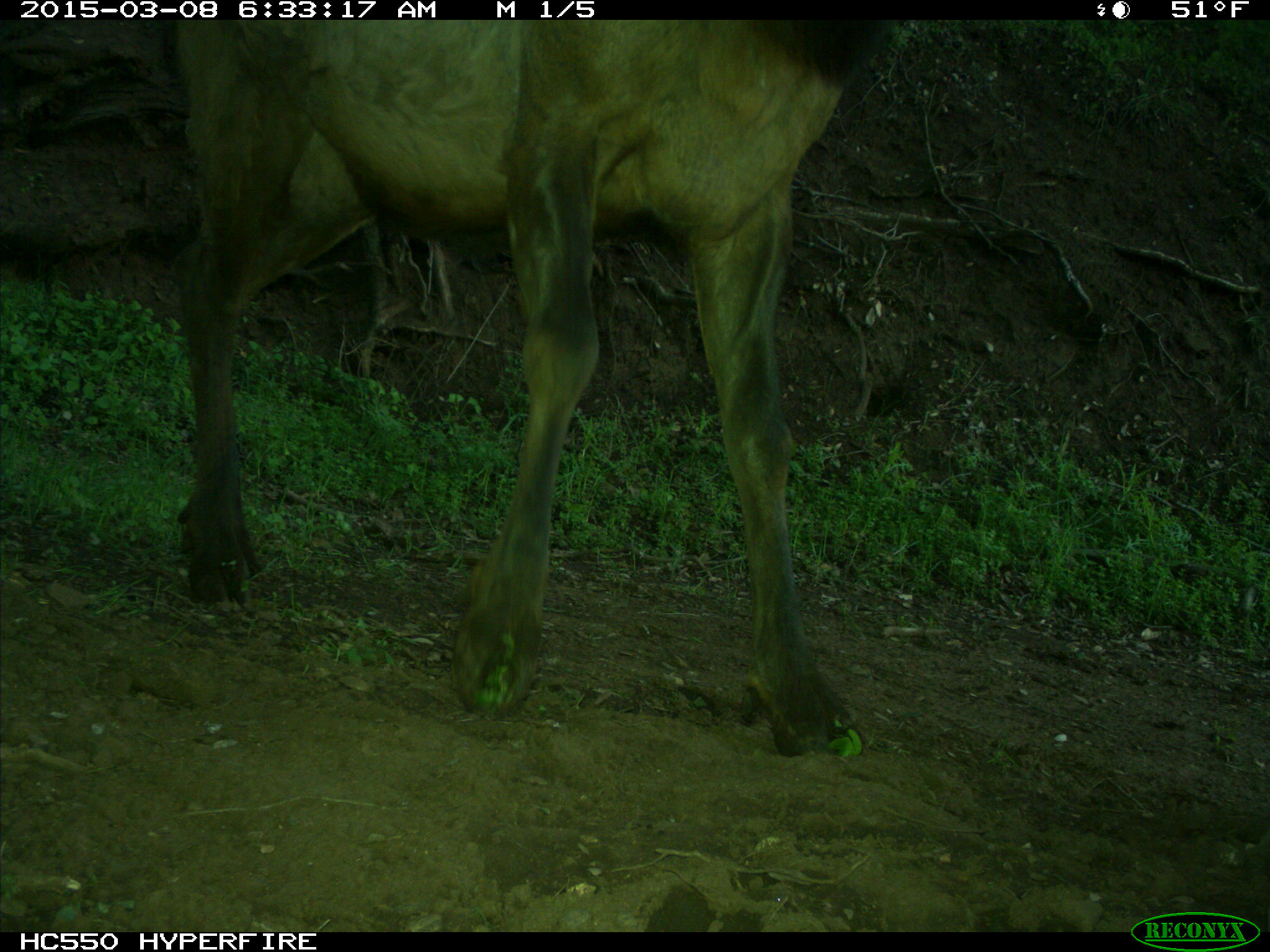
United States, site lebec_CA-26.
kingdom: Animalia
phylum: Chordata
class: Mammalia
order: Artiodactyla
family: Cervidae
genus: Cervus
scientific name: Cervus canadensis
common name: elk